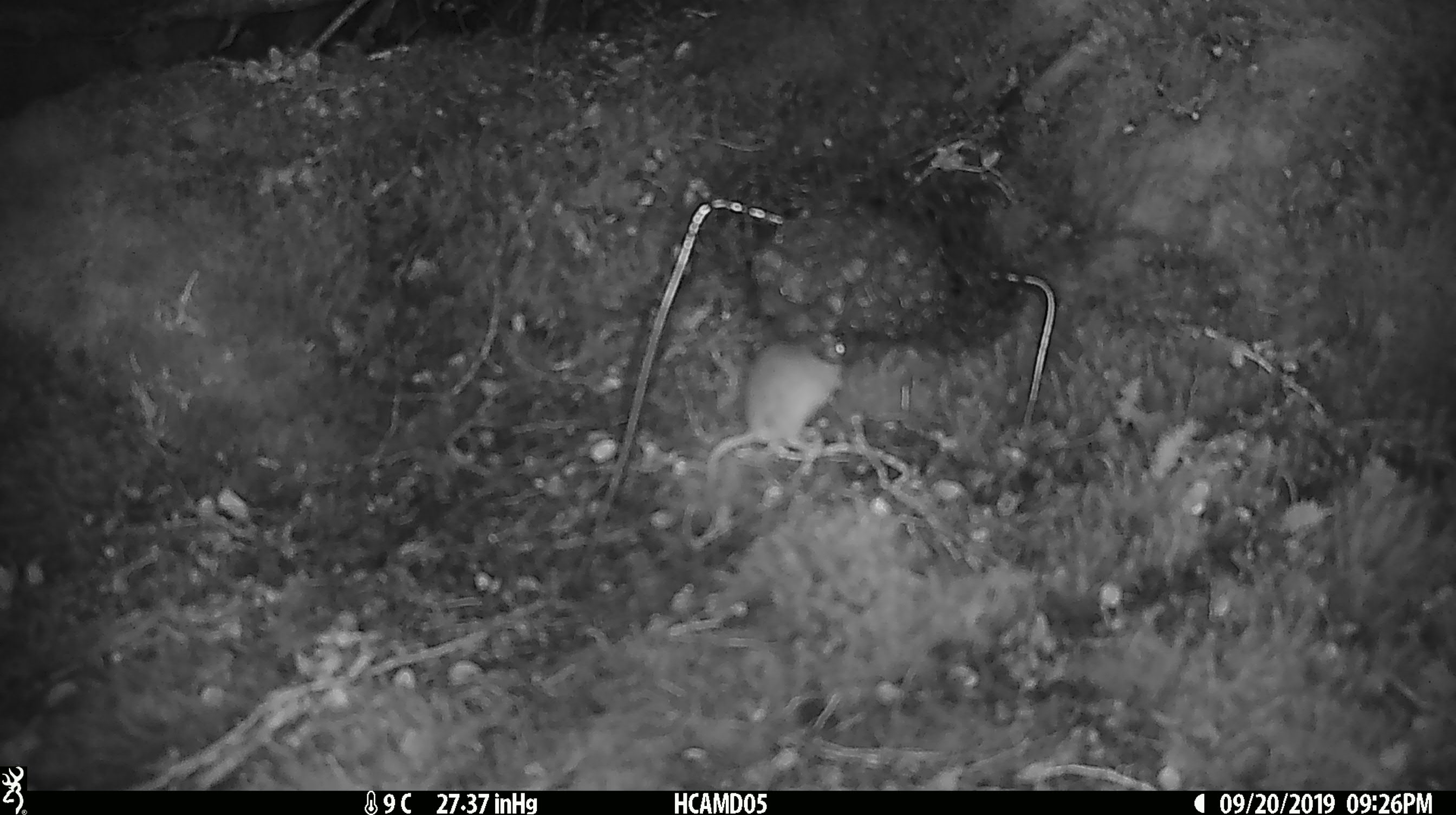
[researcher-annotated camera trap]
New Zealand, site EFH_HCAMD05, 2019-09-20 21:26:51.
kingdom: Animalia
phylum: Chordata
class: Mammalia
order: Rodentia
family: Muridae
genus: Mus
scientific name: Mus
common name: mouse